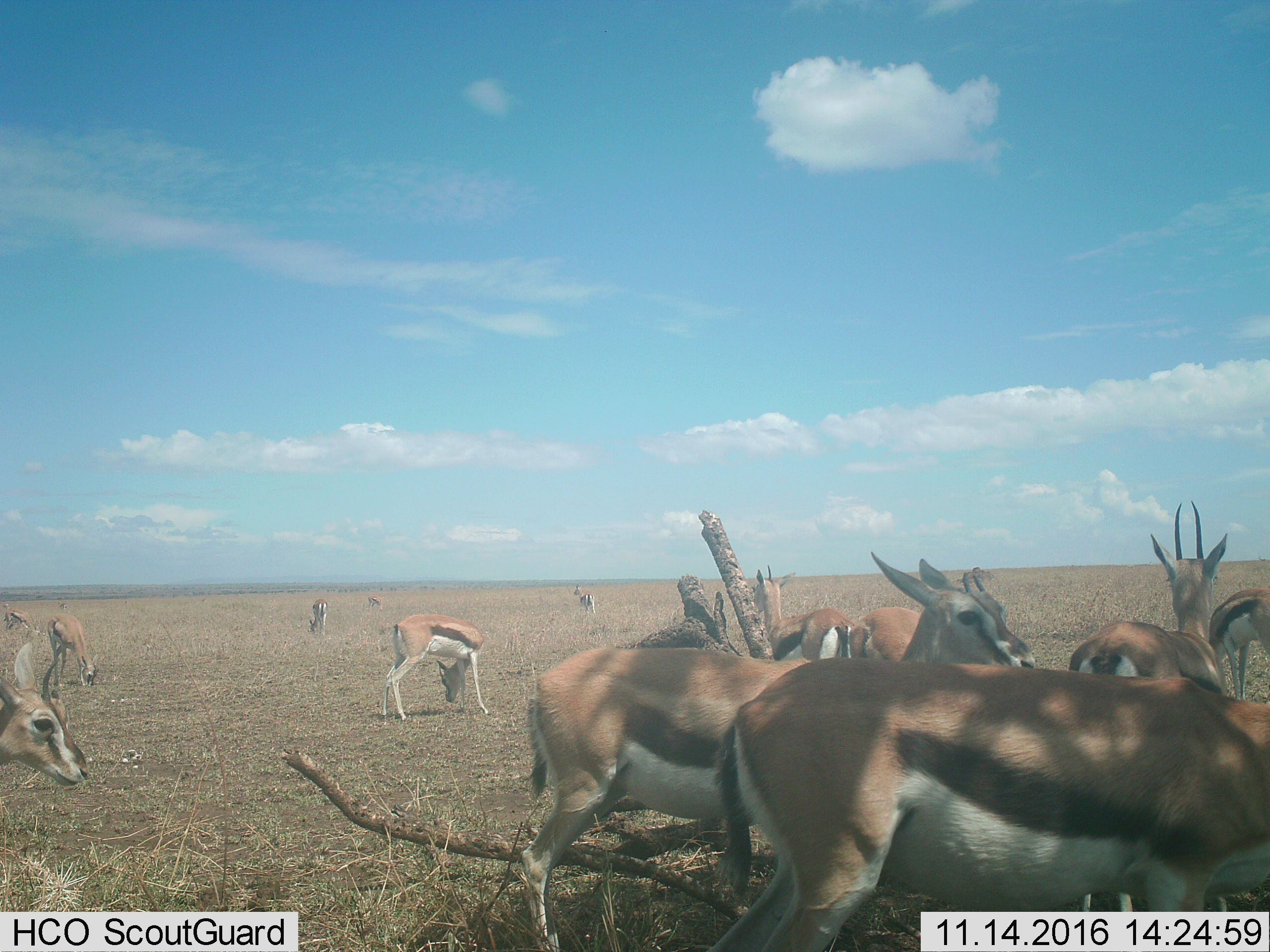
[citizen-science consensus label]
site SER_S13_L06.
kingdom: Animalia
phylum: Chordata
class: Mammalia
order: Artiodactyla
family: Bovidae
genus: Eudorcas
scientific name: Eudorcas thomsonii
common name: thomson's gazelle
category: gazellethomsons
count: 11-50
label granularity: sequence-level